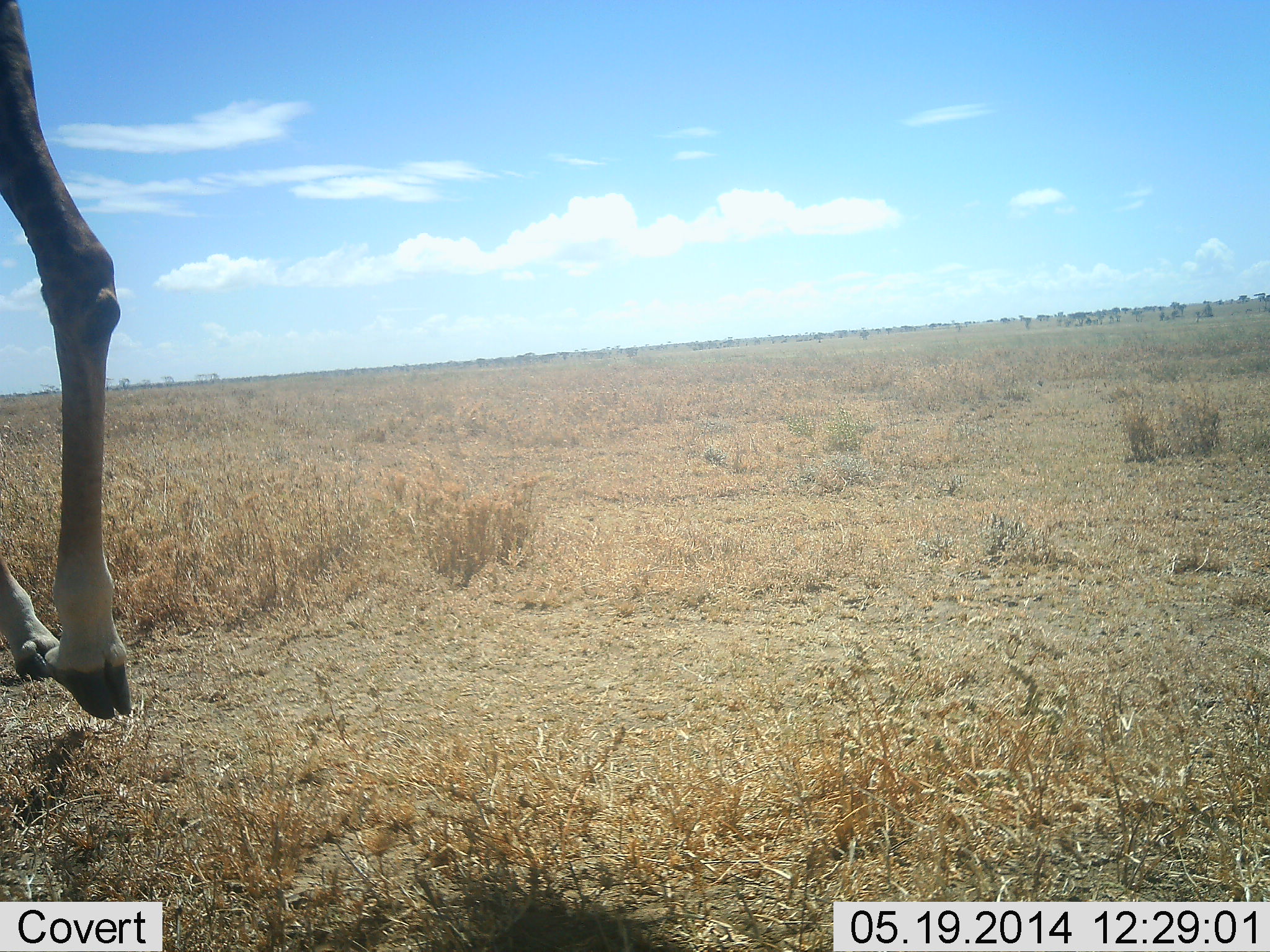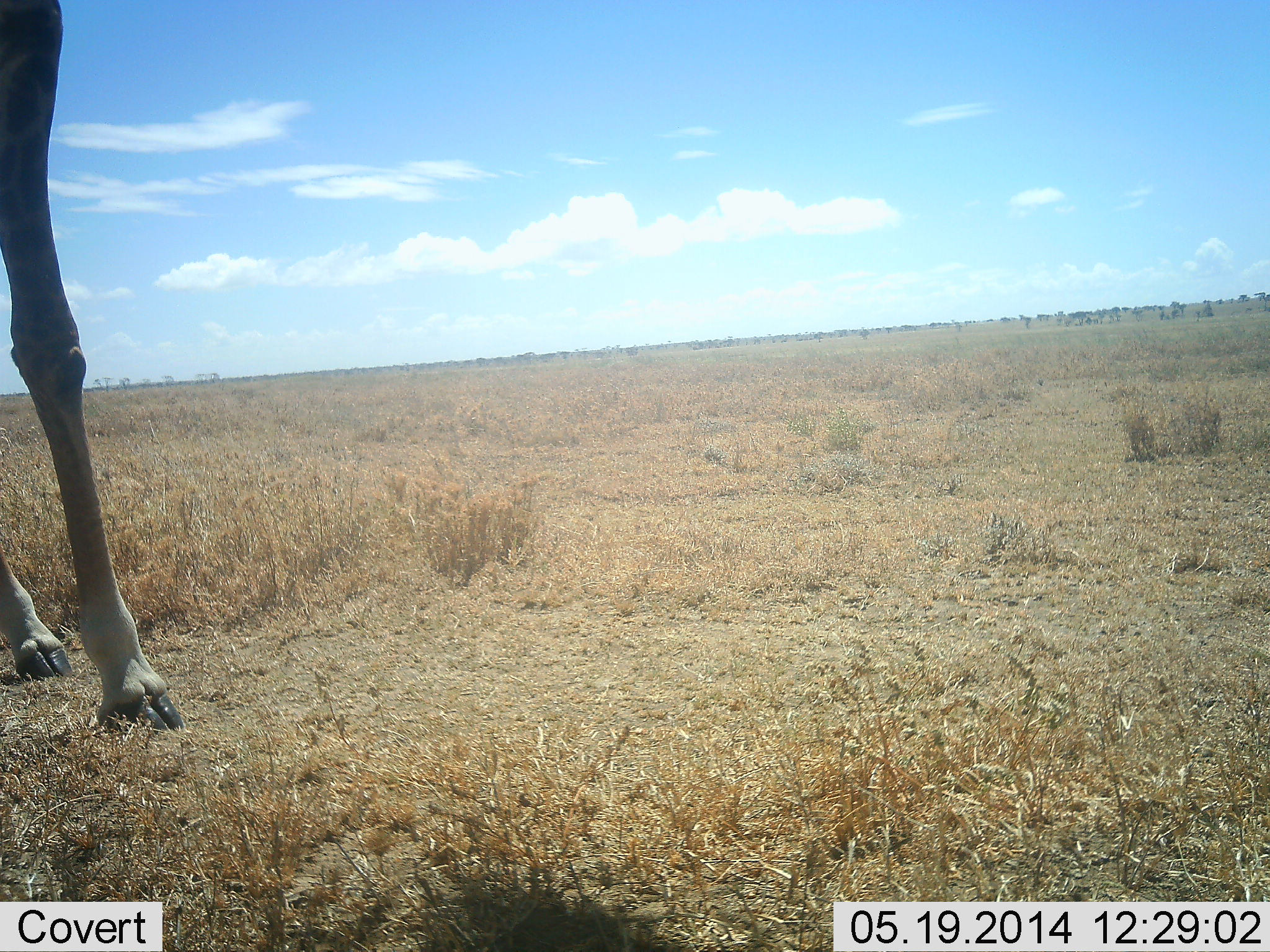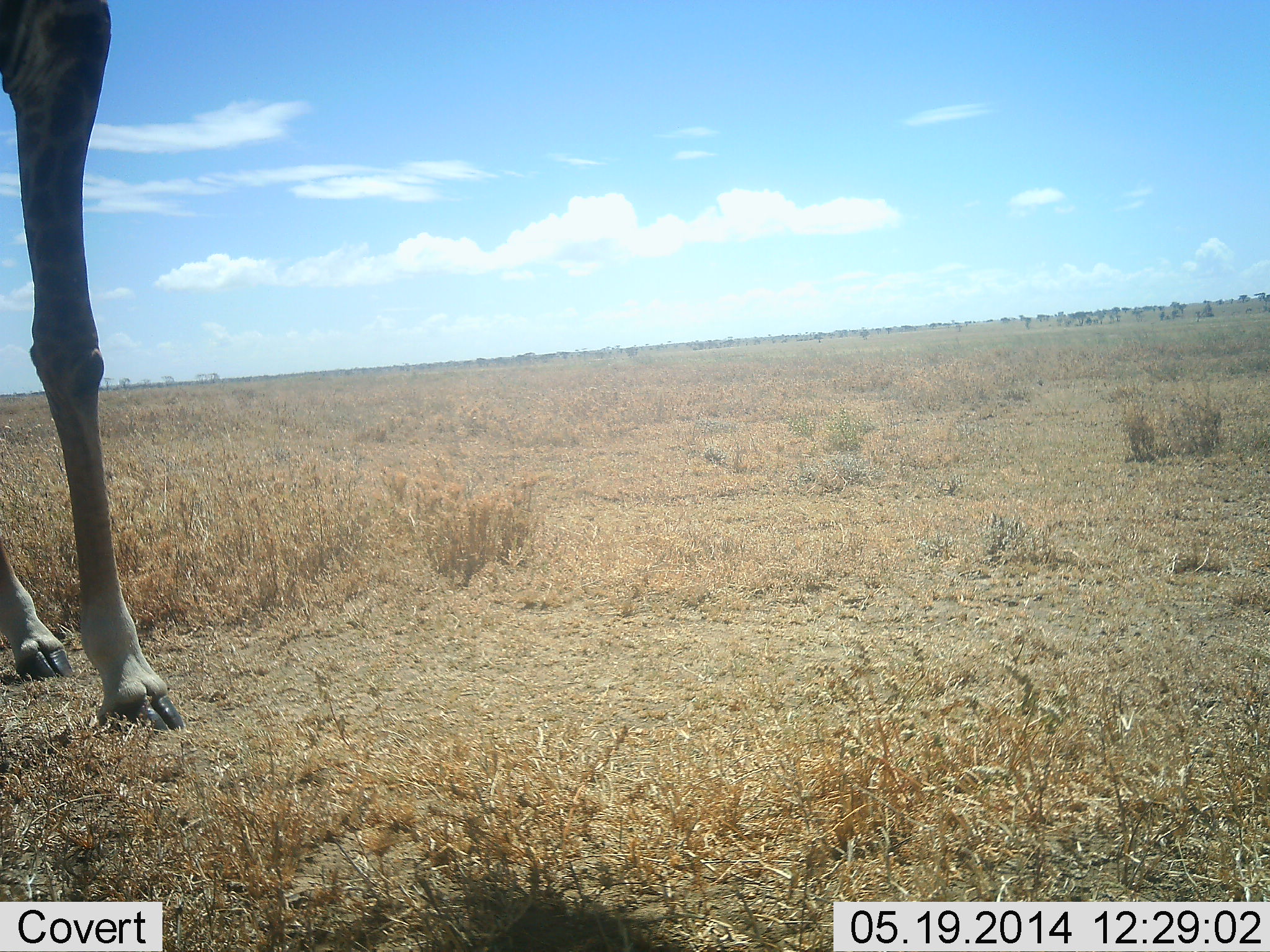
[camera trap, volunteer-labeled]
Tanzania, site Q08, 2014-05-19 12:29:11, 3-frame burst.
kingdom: Animalia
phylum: Chordata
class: Mammalia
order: Artiodactyla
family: Giraffidae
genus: Giraffa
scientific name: Giraffa camelopardalis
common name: giraffe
Giraffe (Giraffa camelopardalis), count 1. Behavior (volunteer vote fractions): standing 67%, resting 0%, moving 44%, interacting 0%. Young present (vote fraction): 0%. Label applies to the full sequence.